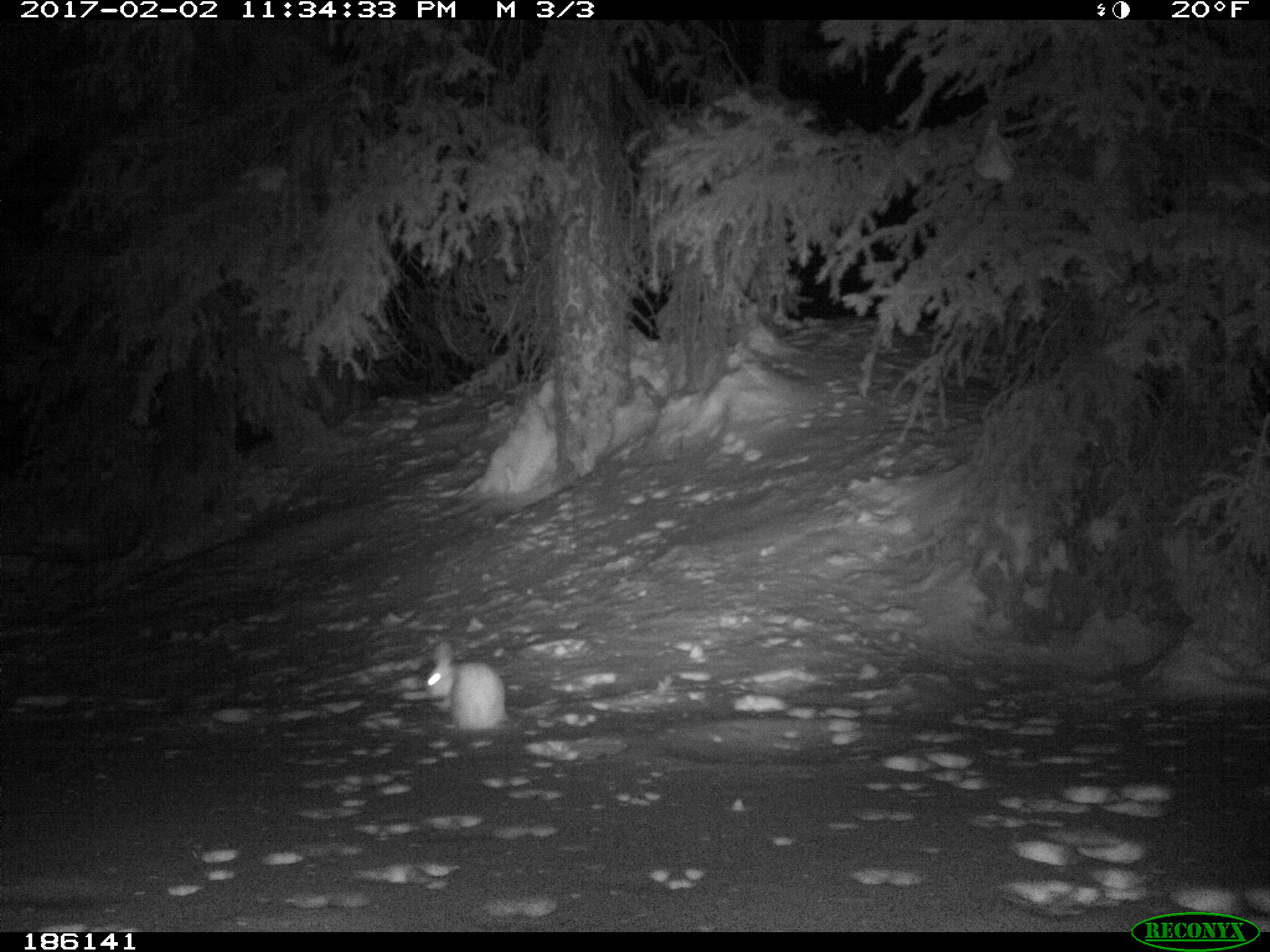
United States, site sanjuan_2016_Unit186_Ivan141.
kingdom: Animalia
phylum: Chordata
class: Mammalia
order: Lagomorpha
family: Leporidae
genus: Lepus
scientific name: Lepus americanus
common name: snowshoe hare